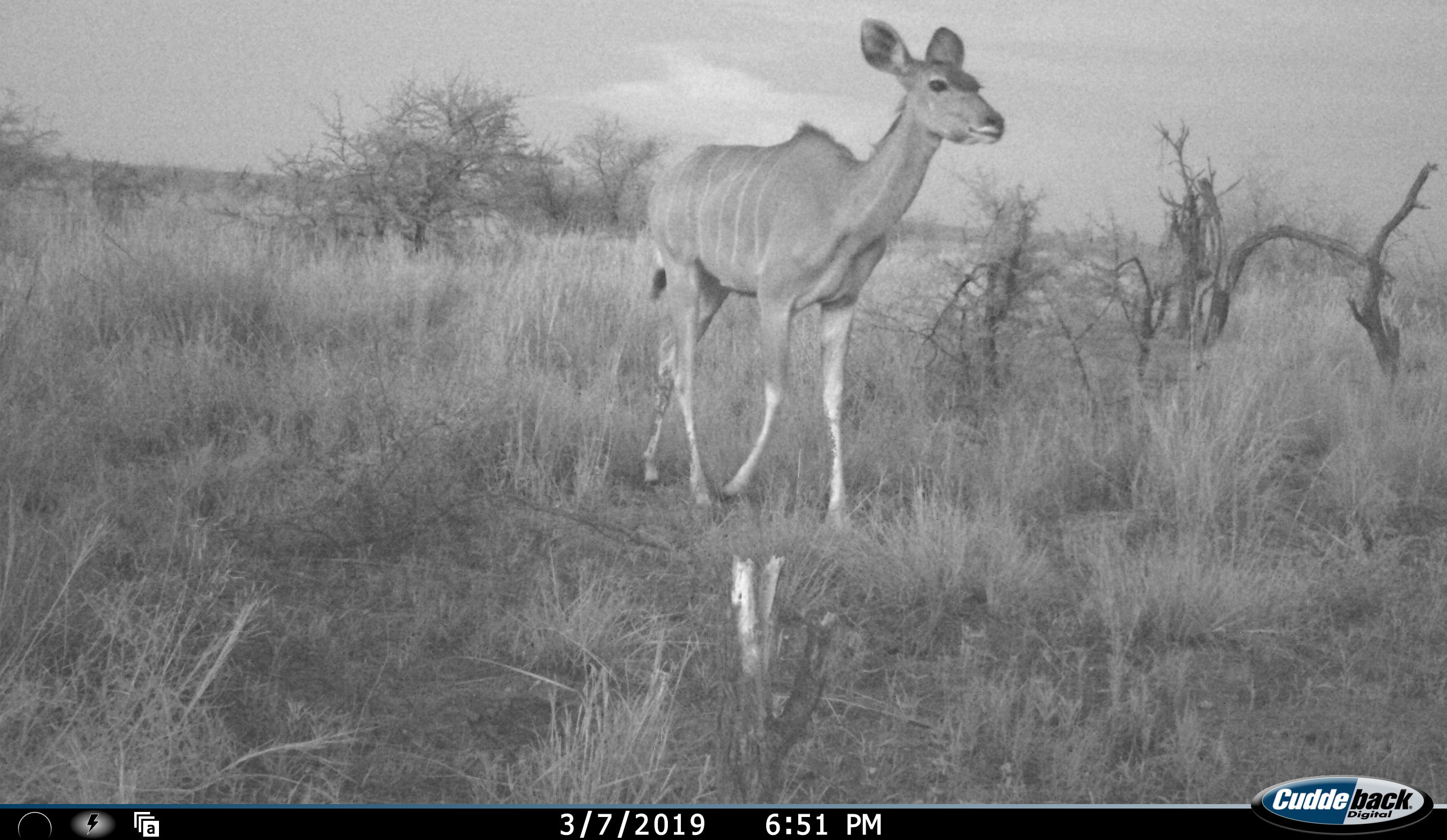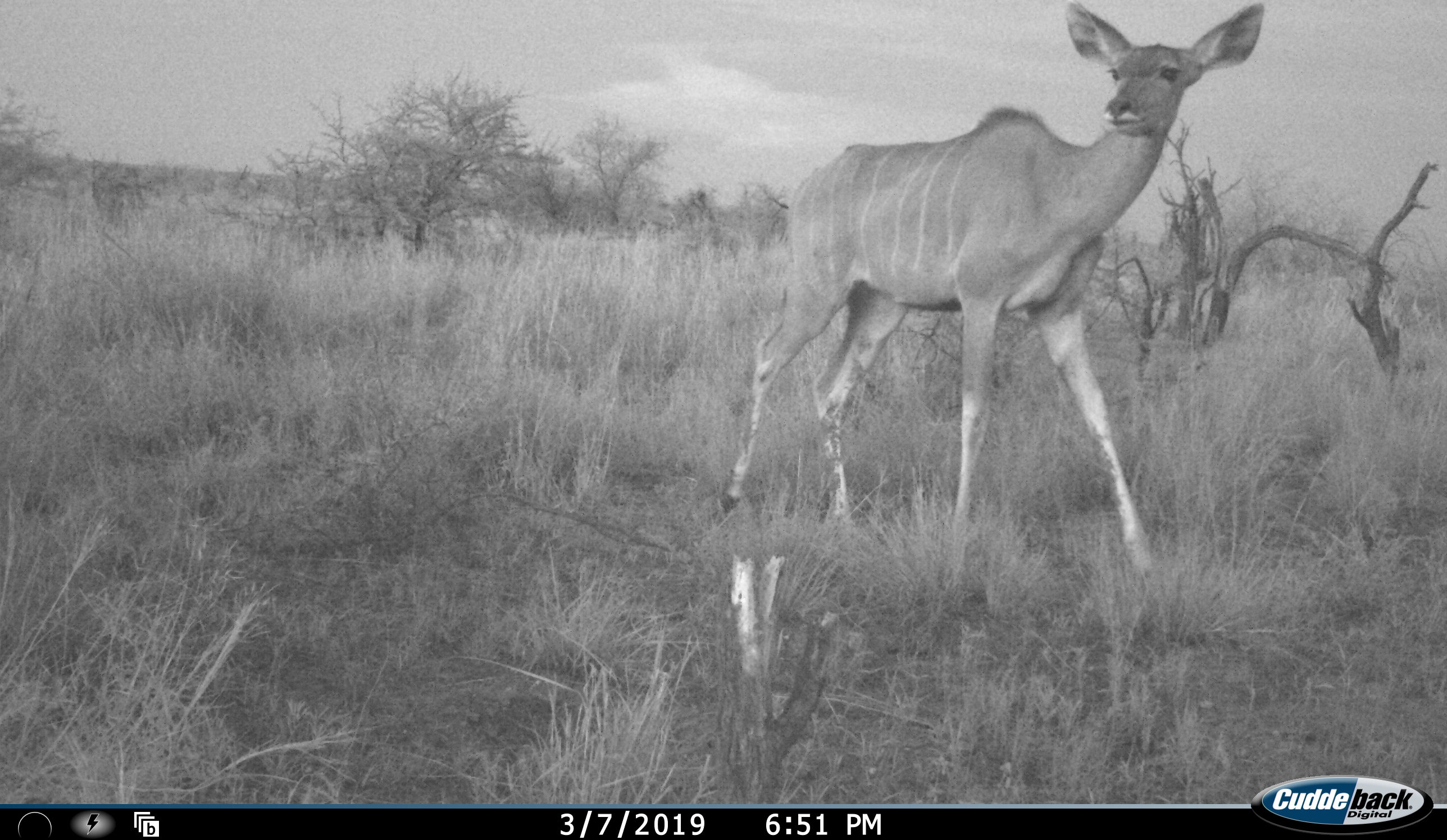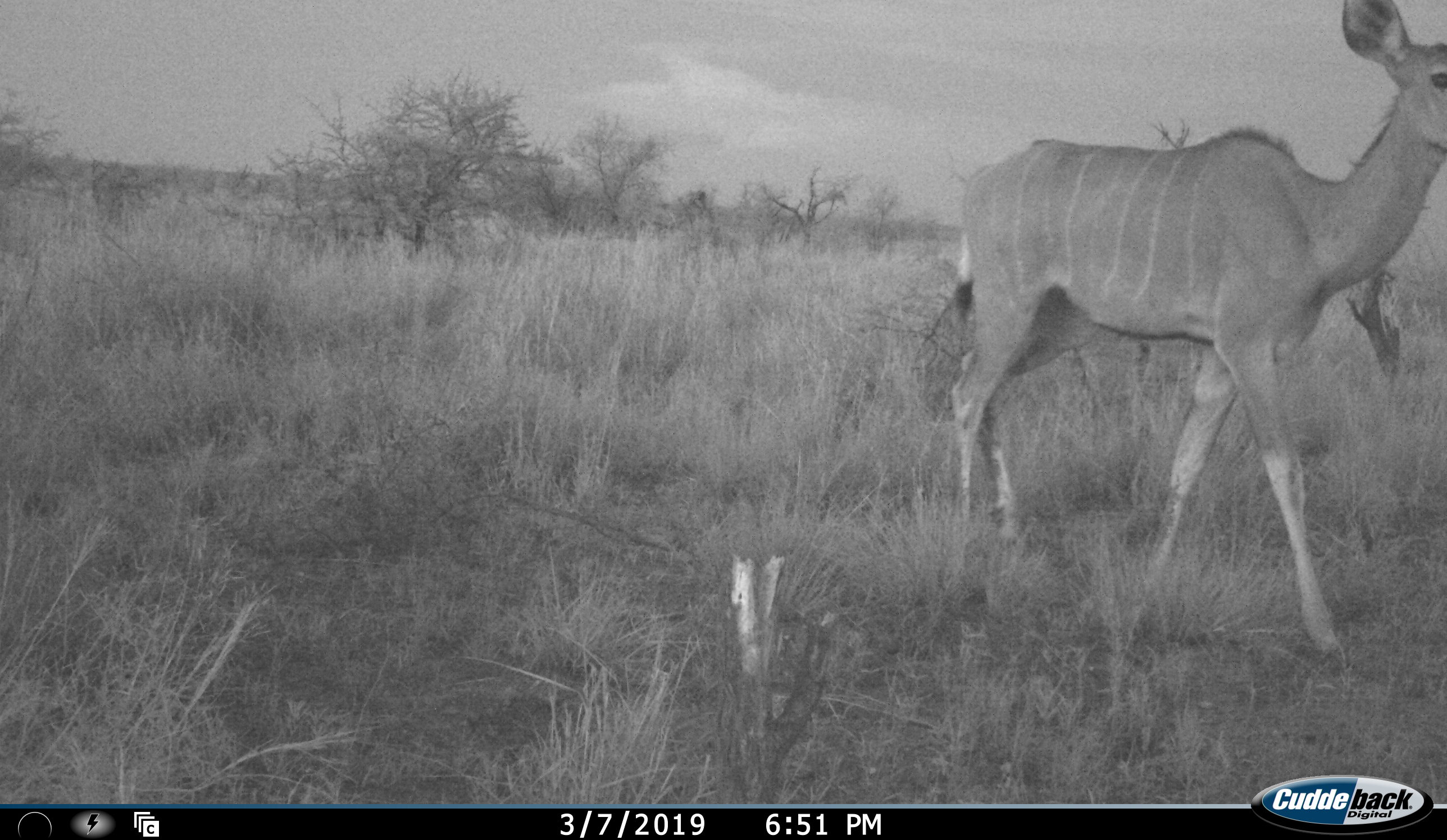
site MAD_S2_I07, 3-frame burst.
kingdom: Animalia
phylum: Chordata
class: Mammalia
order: Artiodactyla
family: Bovidae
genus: Tragelaphus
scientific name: Tragelaphus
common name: kudu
Kudu (Tragelaphus), count 1. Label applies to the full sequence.